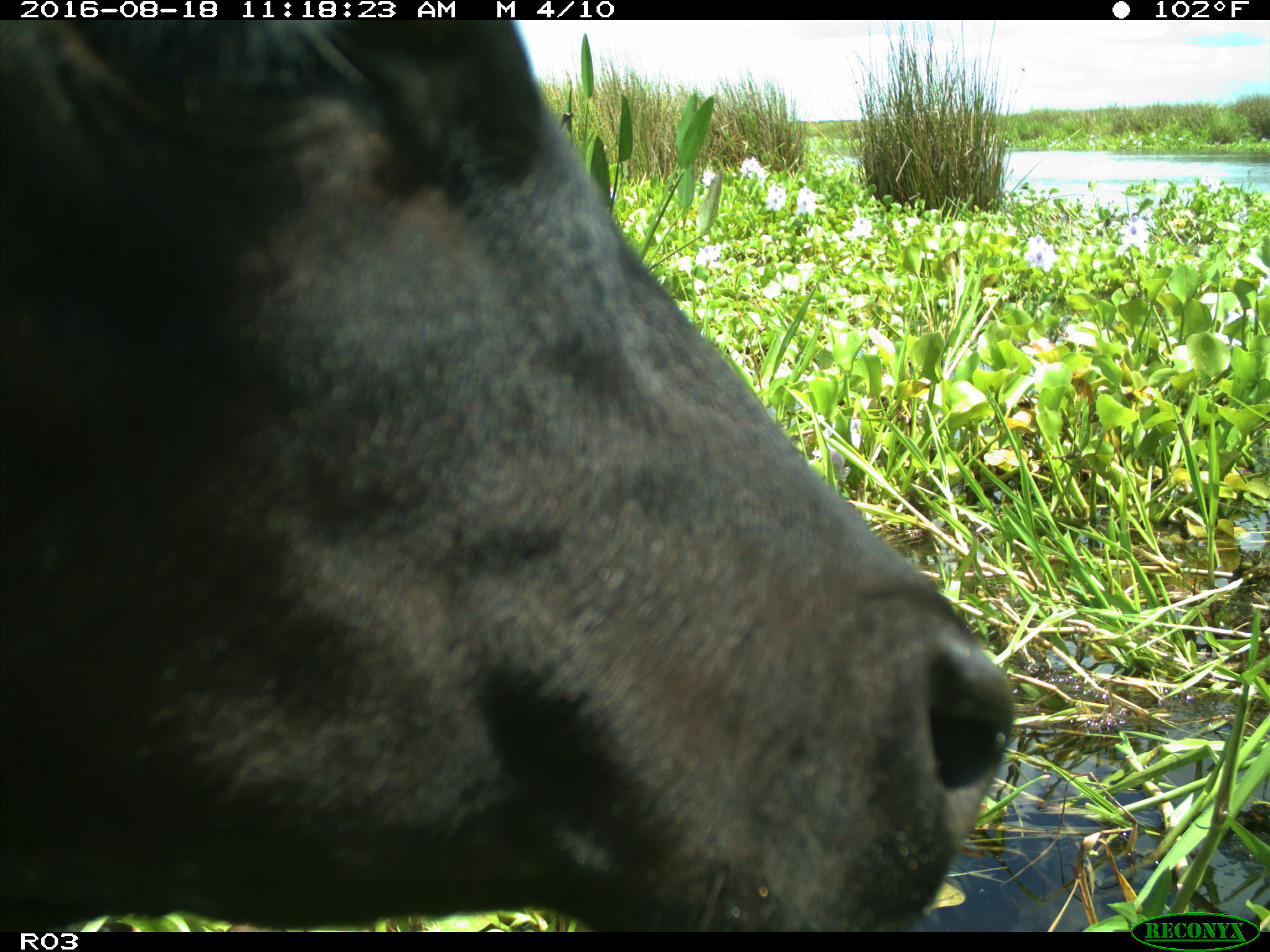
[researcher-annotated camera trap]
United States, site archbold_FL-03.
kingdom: Animalia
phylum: Chordata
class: Mammalia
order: Artiodactyla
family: Bovidae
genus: Bos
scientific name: Bos taurus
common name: domestic cow